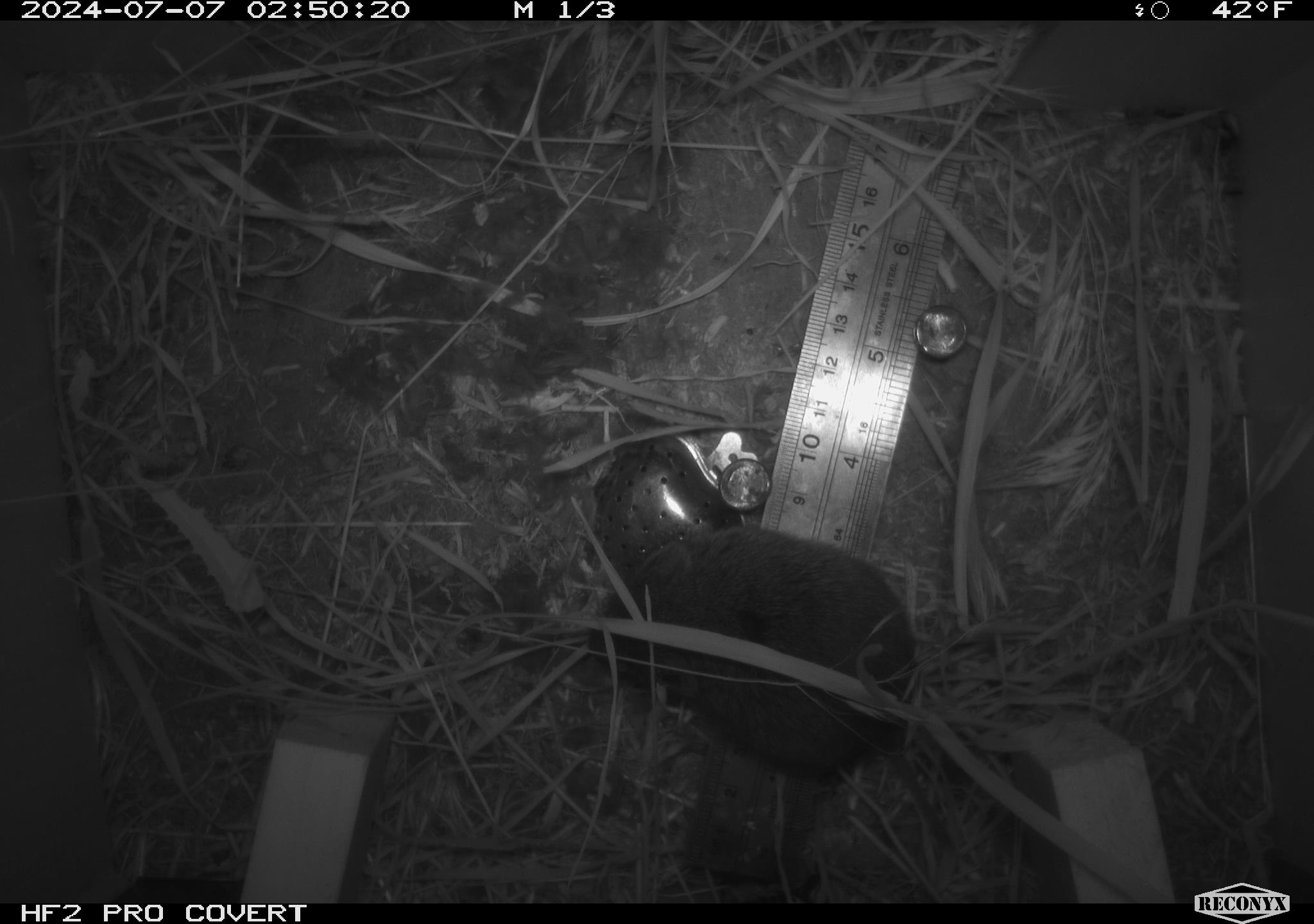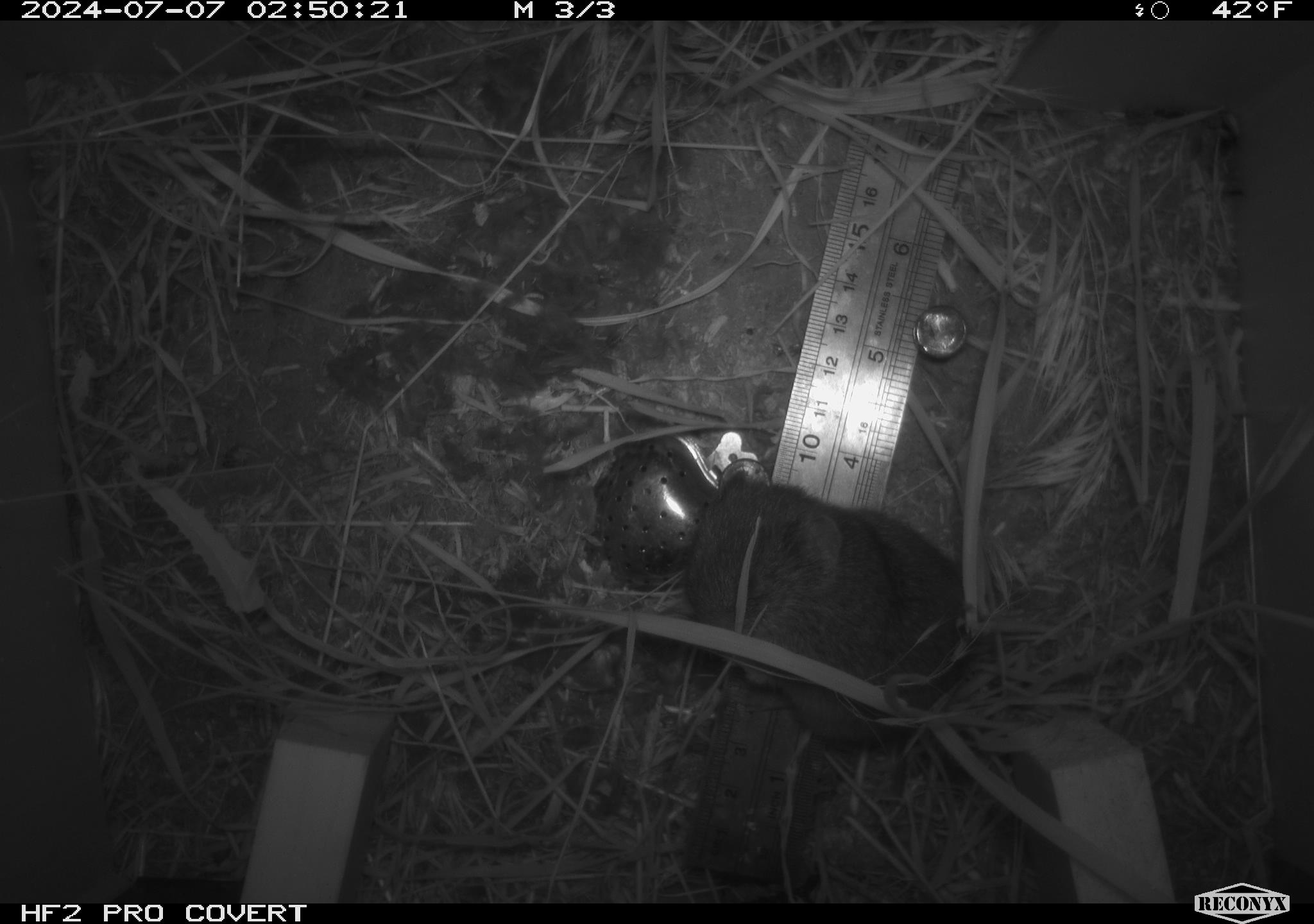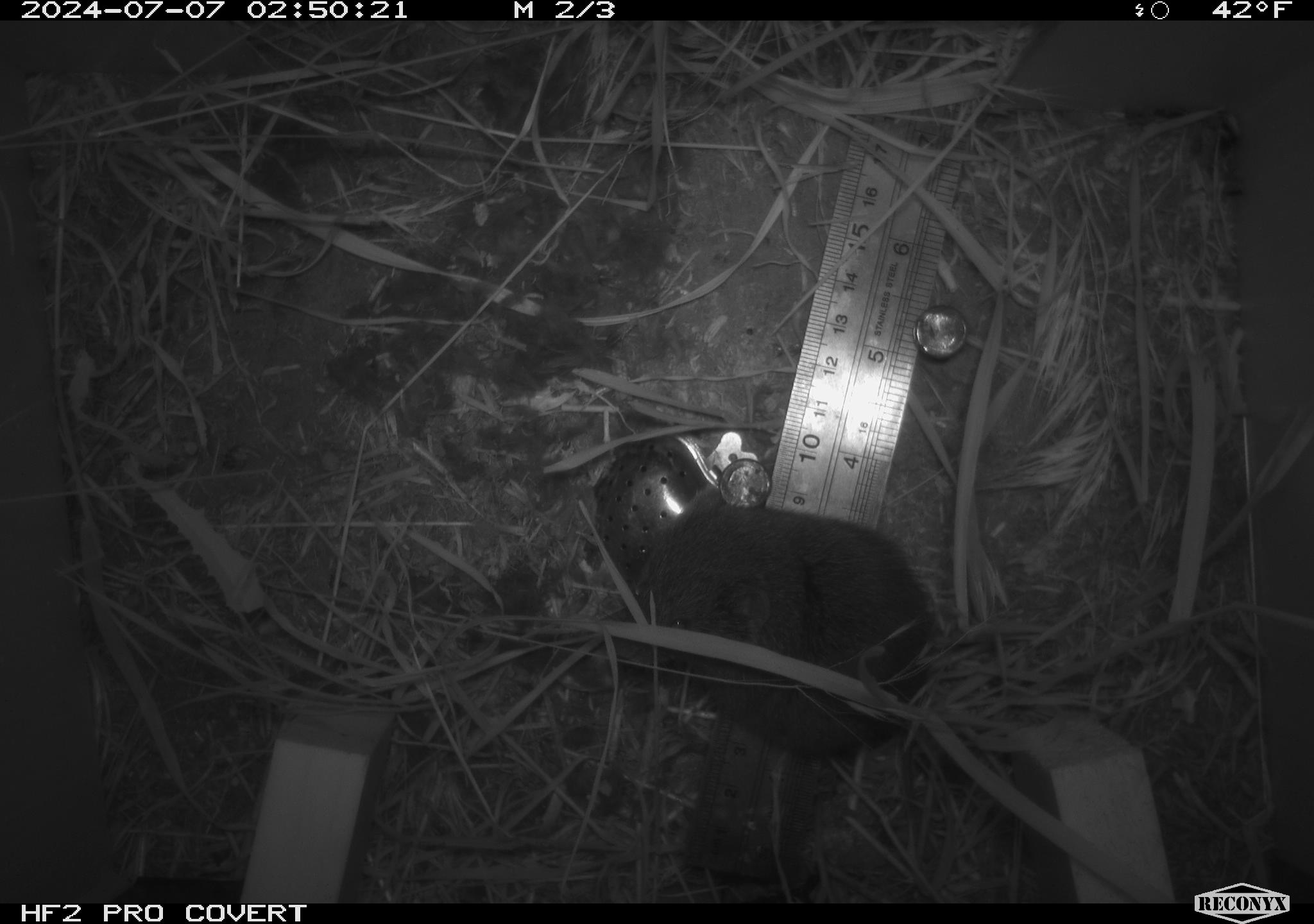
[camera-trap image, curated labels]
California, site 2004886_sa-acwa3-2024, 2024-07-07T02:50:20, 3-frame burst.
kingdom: Animalia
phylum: Chordata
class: Mammalia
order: Rodentia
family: Cricetidae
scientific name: Arvicolinae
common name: voles, lemmings, and muskrats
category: arvicolinae subfamily